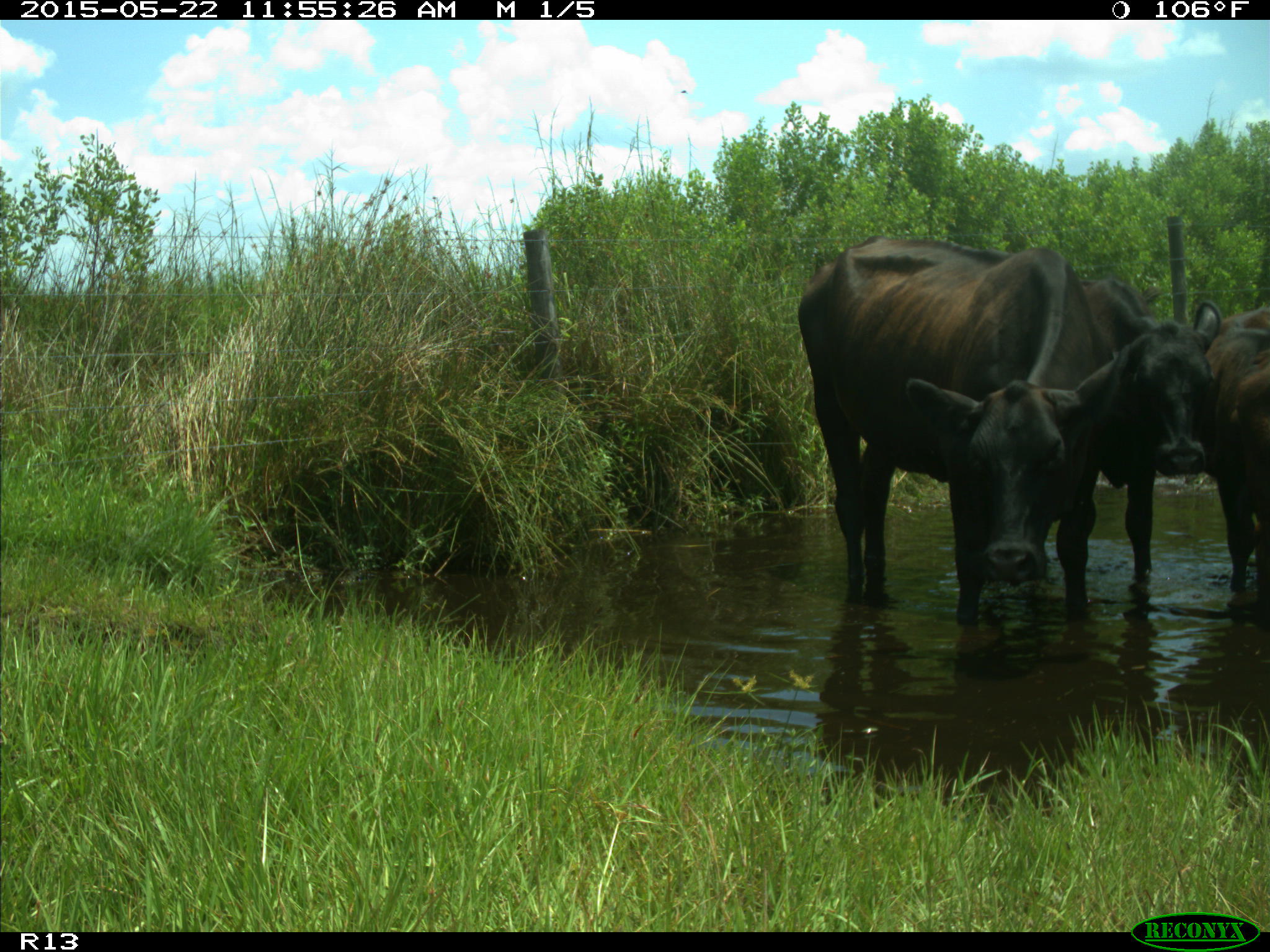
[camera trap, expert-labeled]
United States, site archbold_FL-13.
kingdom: Animalia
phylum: Chordata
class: Mammalia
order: Artiodactyla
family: Bovidae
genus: Bos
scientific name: Bos taurus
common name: domestic cow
Bos taurus (domestic cow).